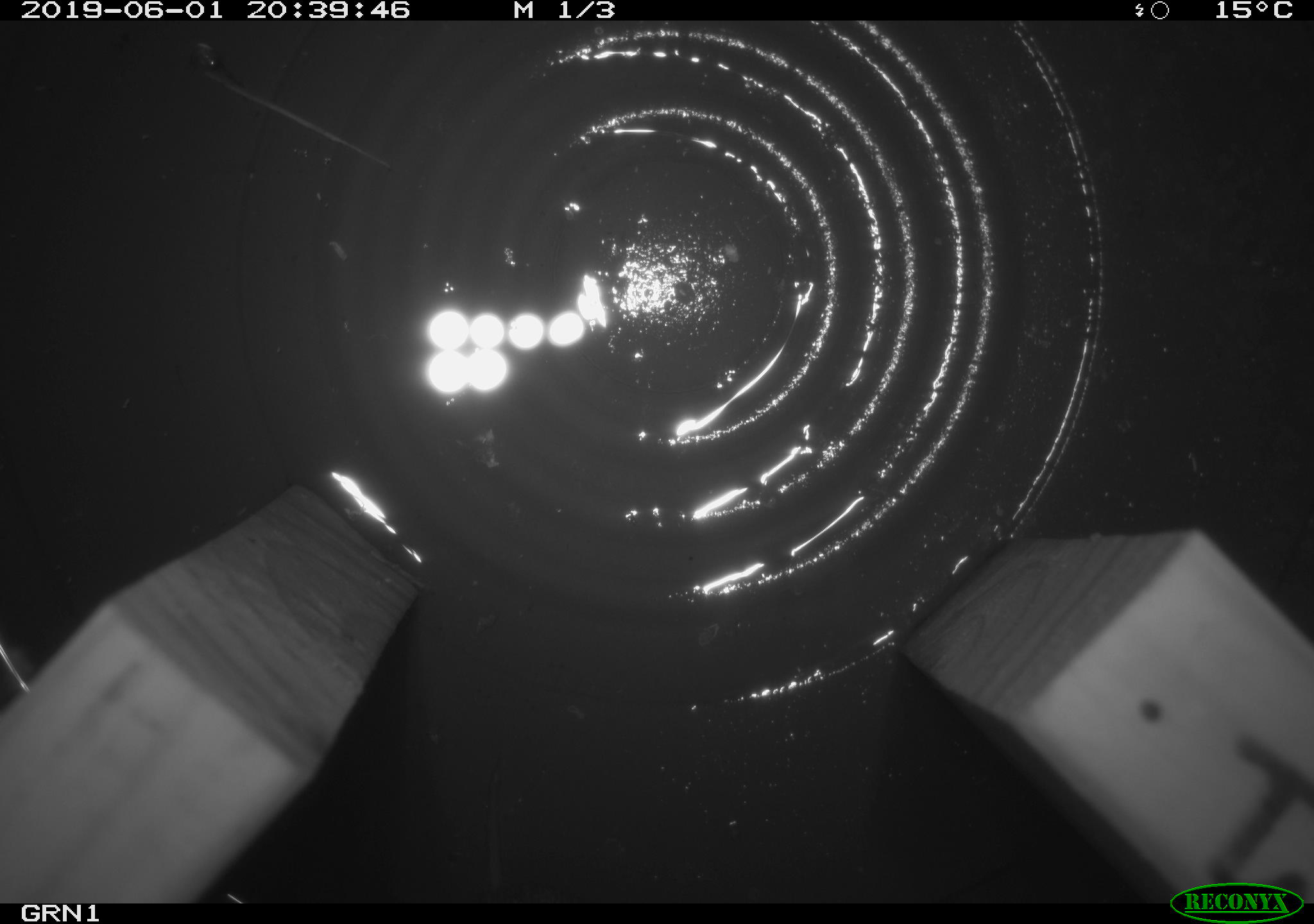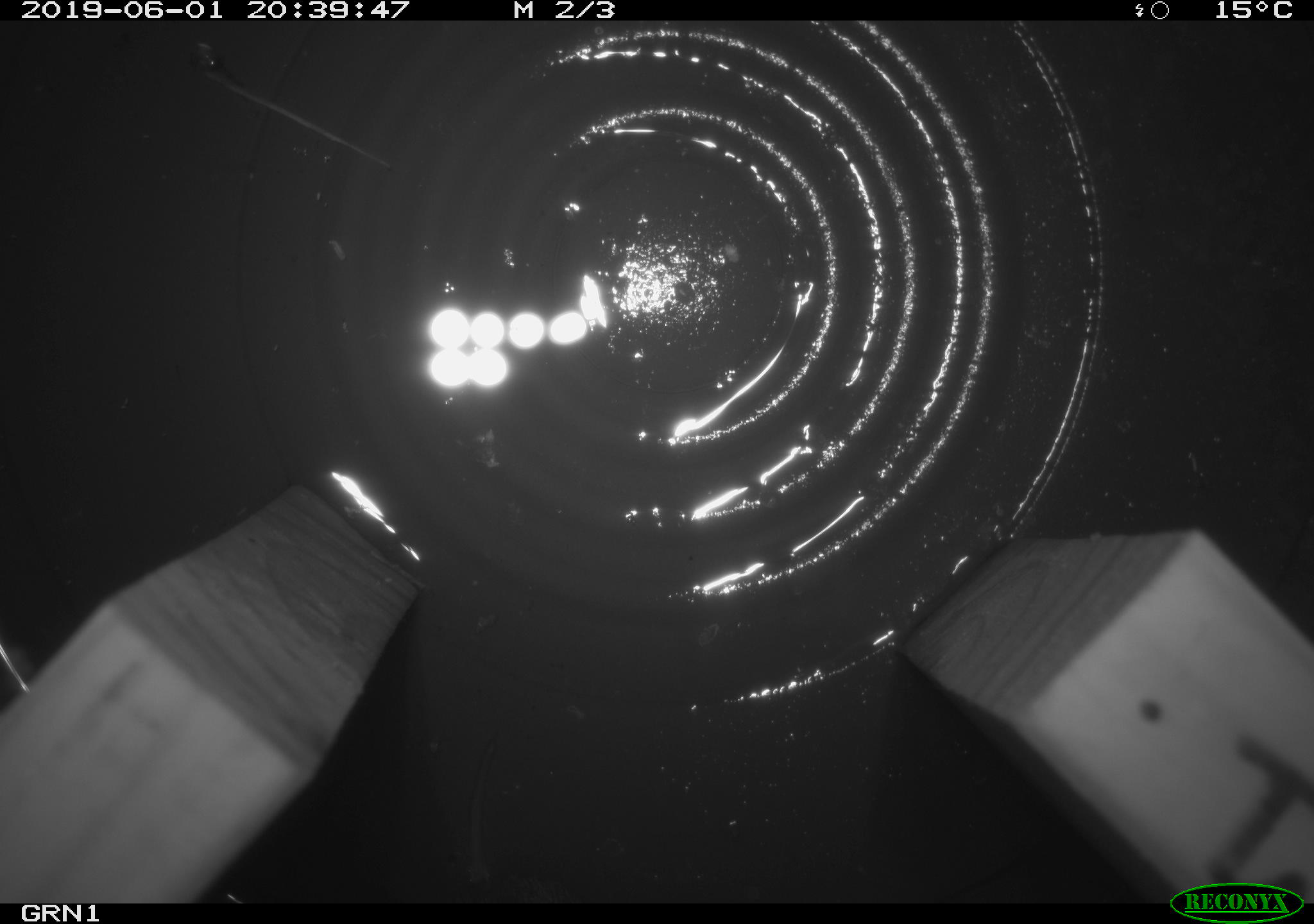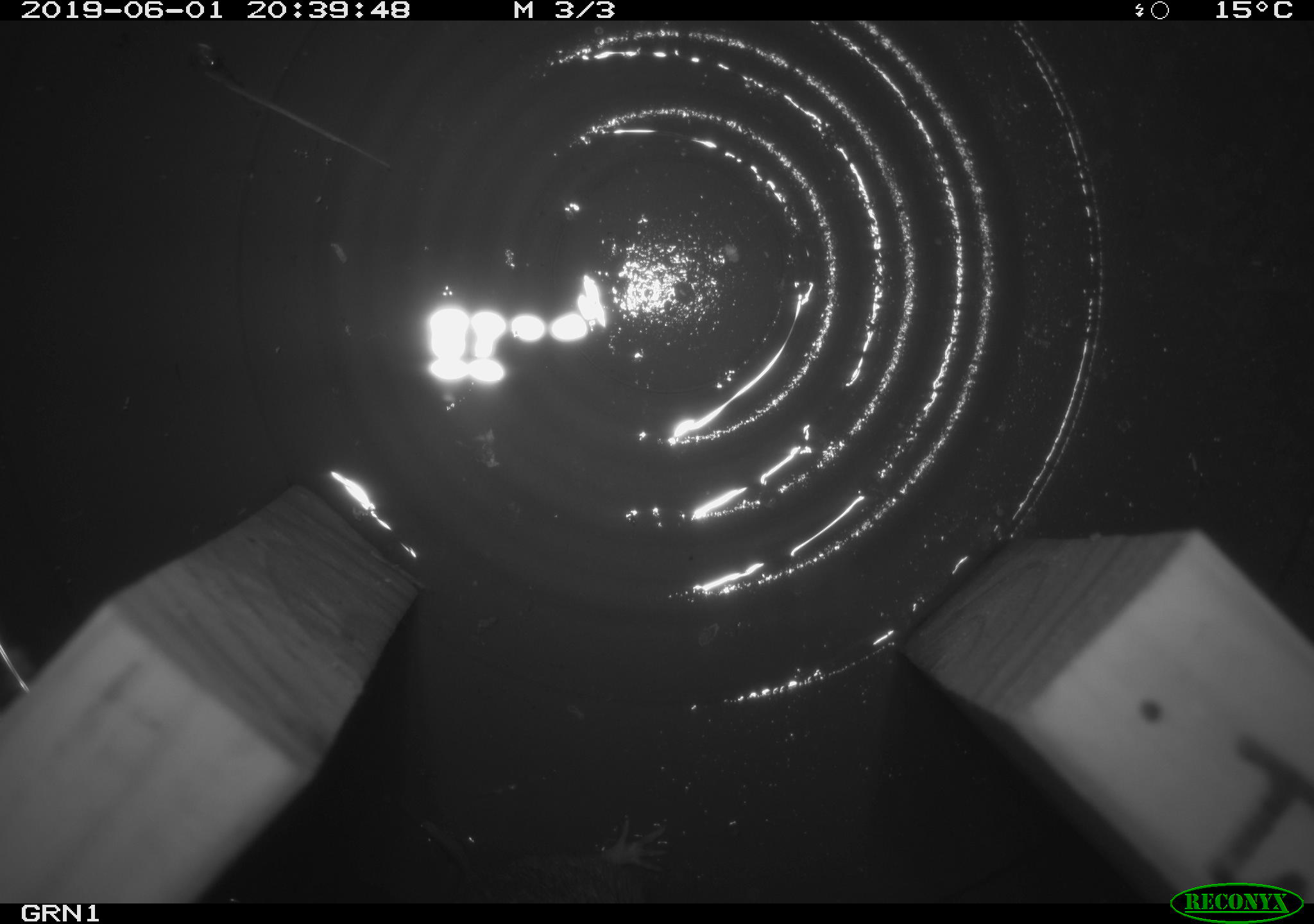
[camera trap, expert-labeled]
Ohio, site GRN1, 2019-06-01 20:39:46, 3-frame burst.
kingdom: Animalia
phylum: Chordata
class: Mammalia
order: Rodentia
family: Cricetidae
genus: Microtus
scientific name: Microtus pennsylvanicus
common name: meadow vole